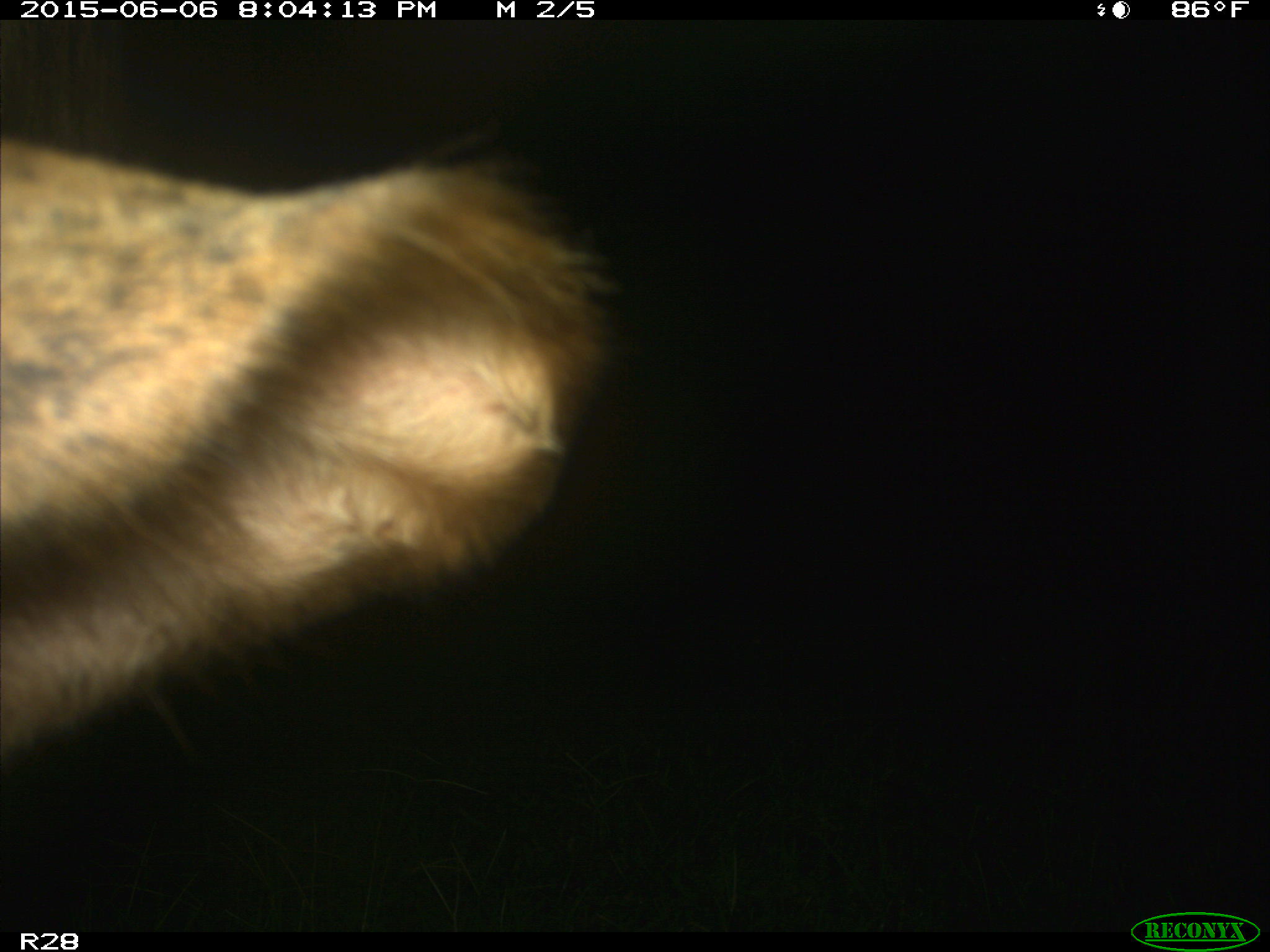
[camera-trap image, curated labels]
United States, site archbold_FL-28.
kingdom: Animalia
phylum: Chordata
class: Mammalia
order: Artiodactyla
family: Bovidae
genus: Bos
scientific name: Bos taurus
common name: domestic cow